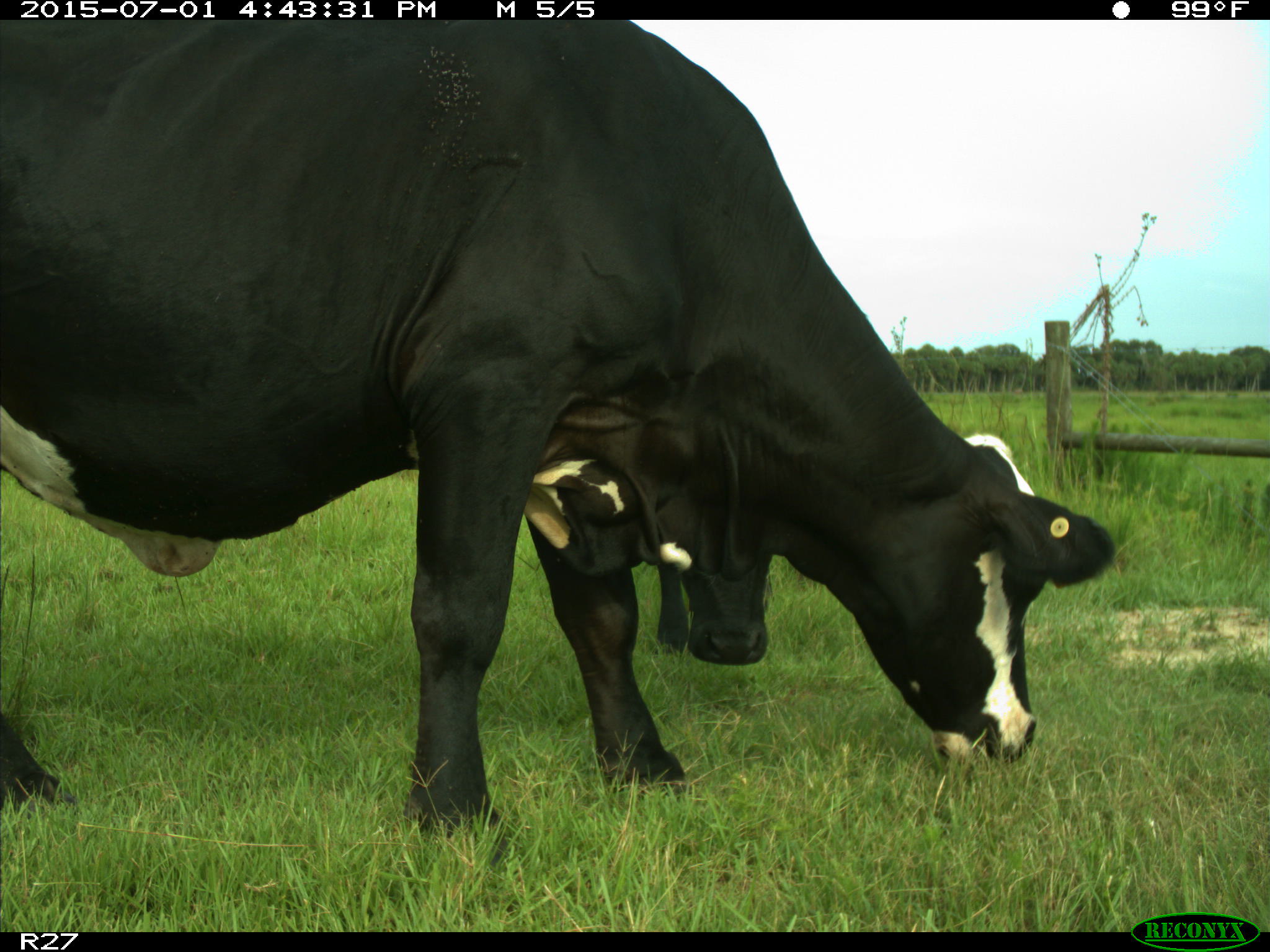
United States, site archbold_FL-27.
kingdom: Animalia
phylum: Chordata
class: Mammalia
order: Artiodactyla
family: Bovidae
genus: Bos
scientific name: Bos taurus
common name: domestic cow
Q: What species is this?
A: Bos taurus (domestic cow).